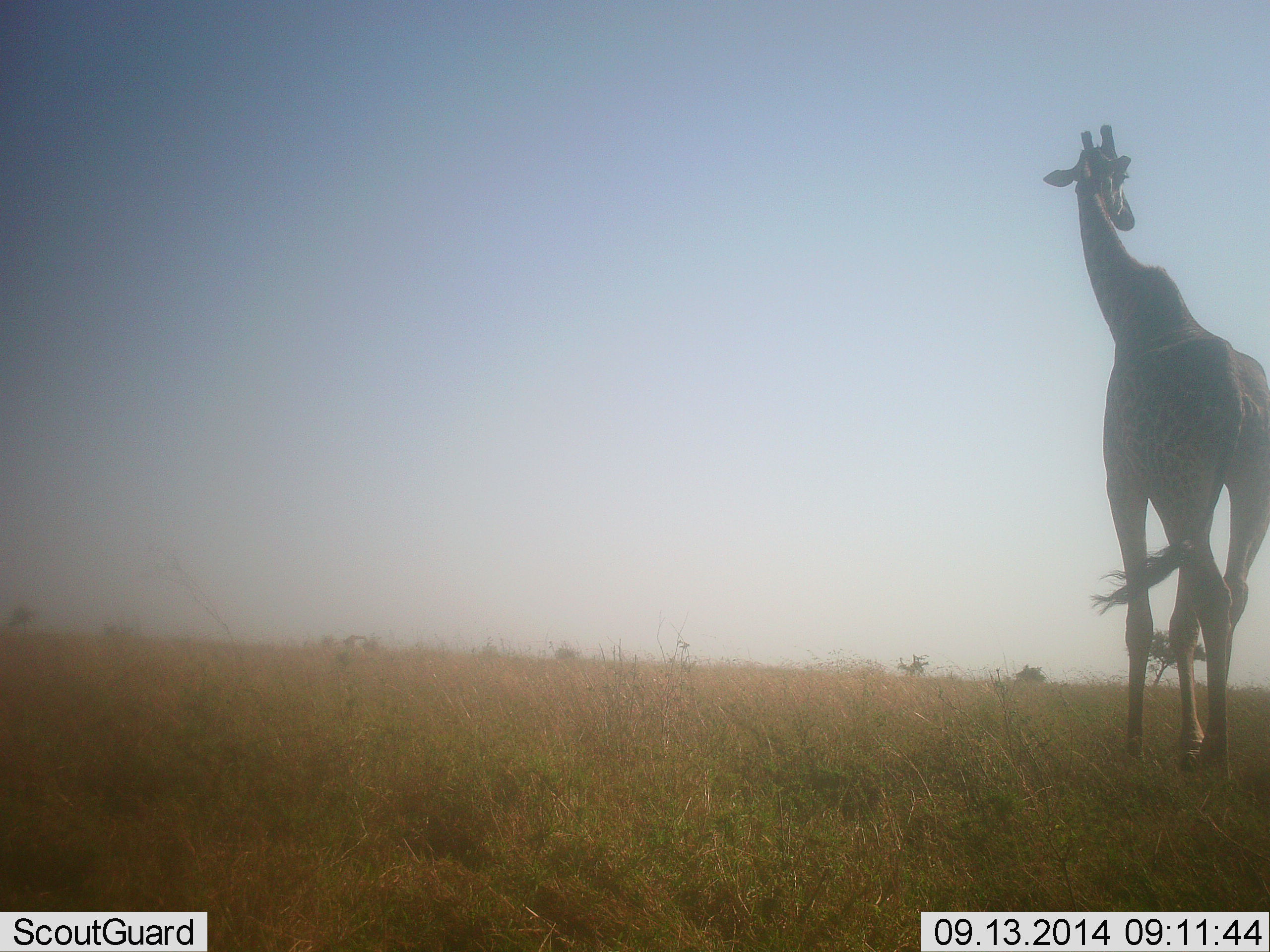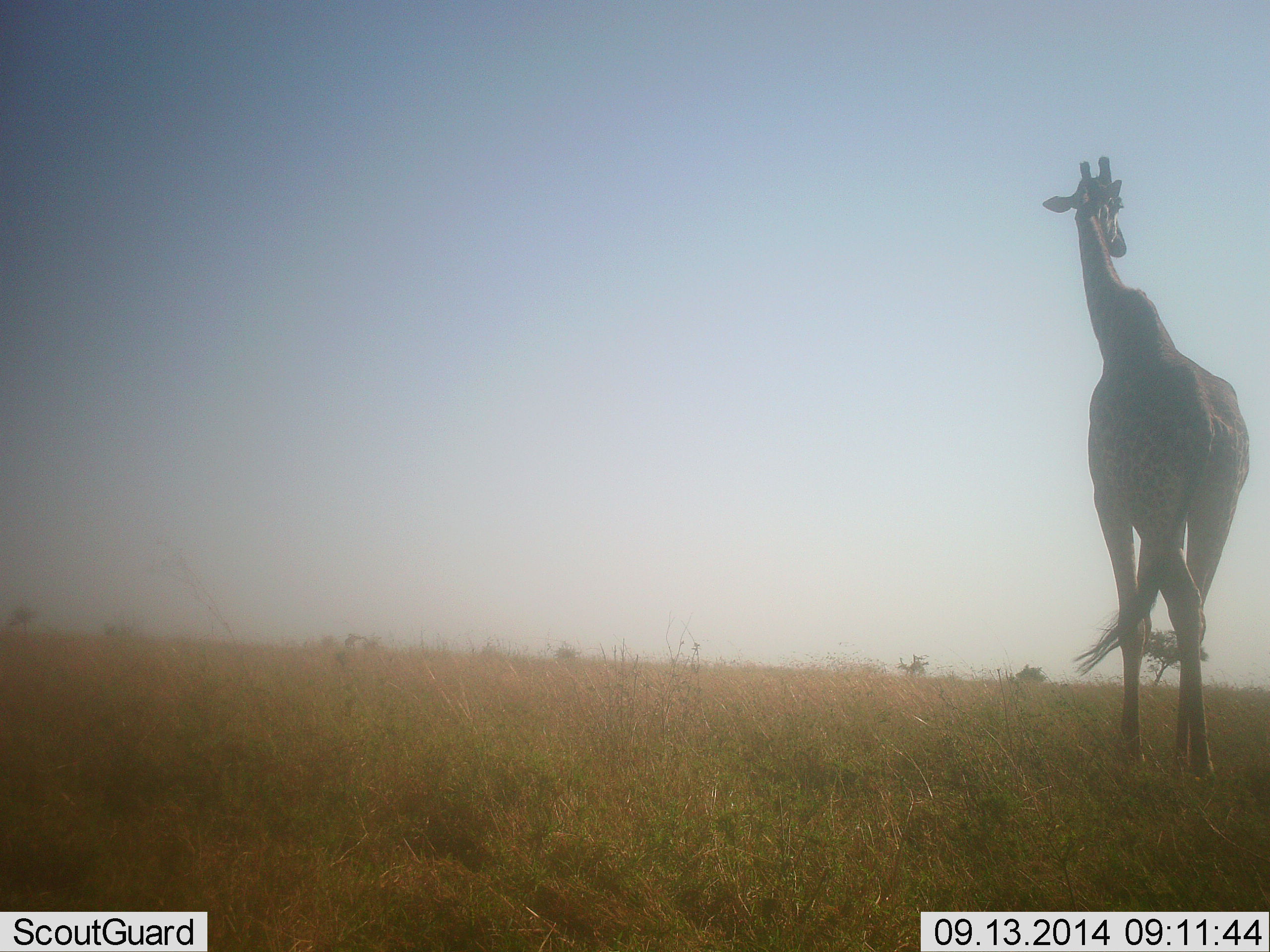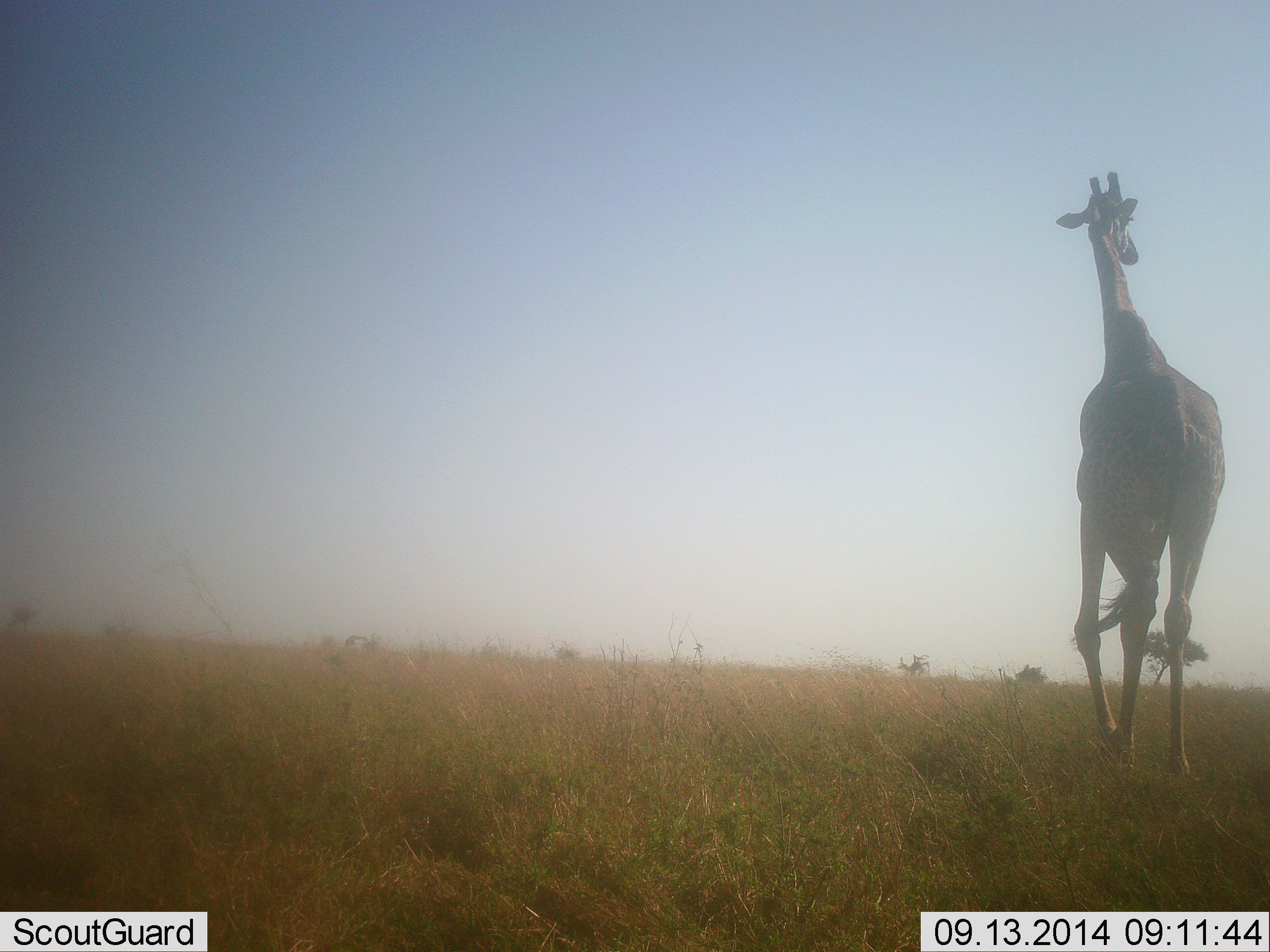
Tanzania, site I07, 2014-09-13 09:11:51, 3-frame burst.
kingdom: Animalia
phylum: Chordata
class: Mammalia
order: Artiodactyla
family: Giraffidae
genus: Giraffa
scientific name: Giraffa camelopardalis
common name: giraffe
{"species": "giraffe (Giraffa camelopardalis)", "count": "1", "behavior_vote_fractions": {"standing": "20%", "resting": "0%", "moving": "80%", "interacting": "0%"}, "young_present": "0%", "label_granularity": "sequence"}